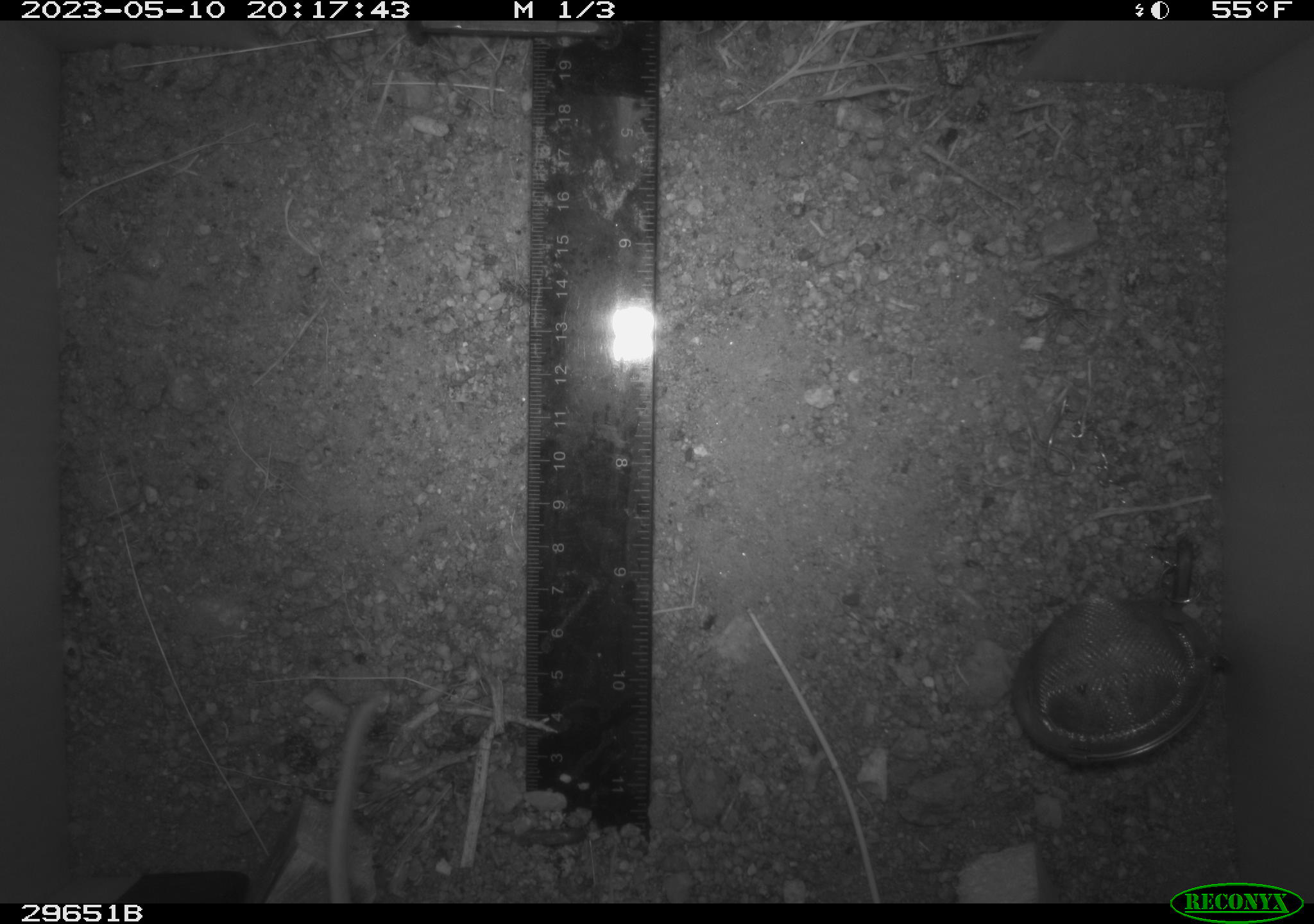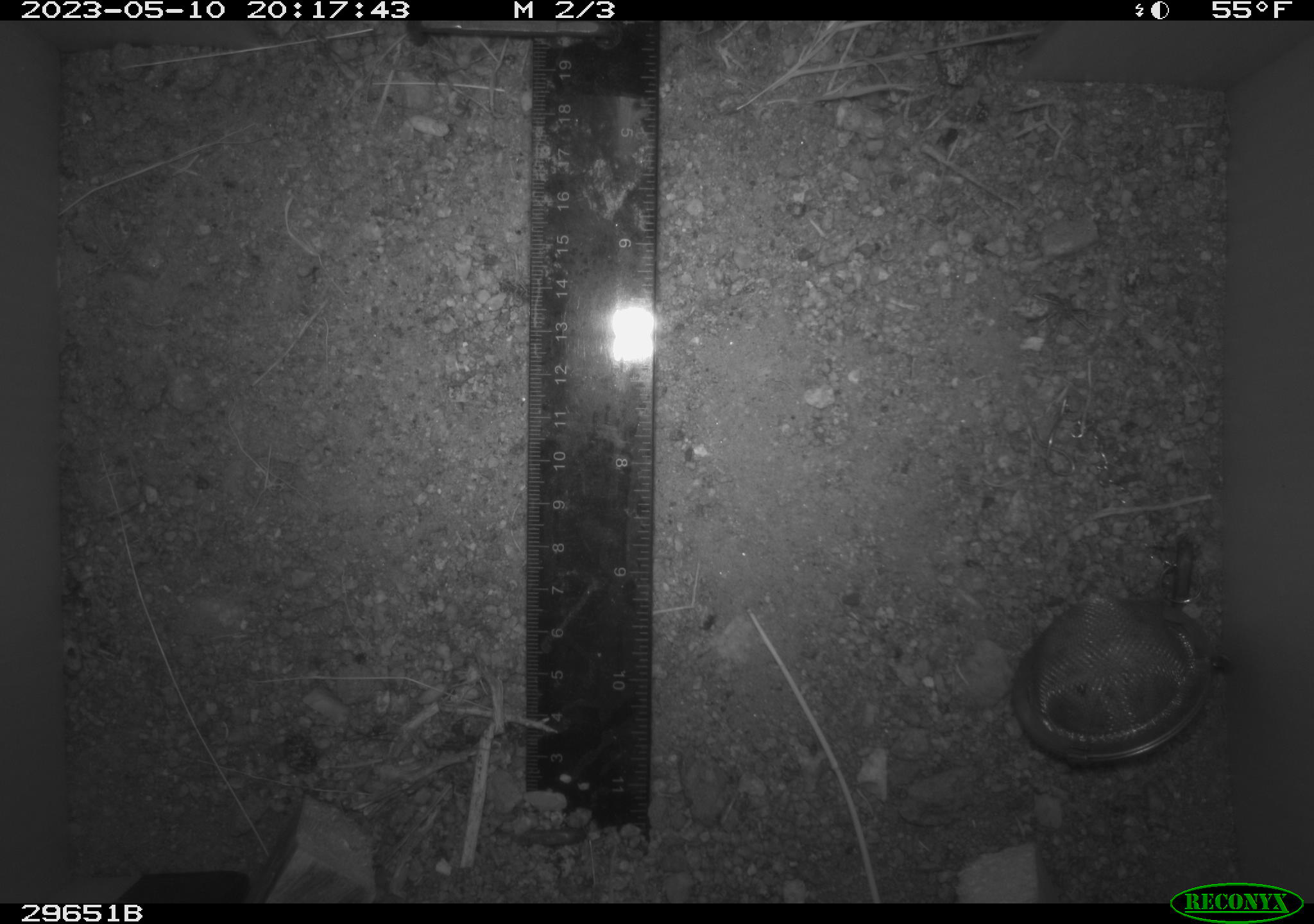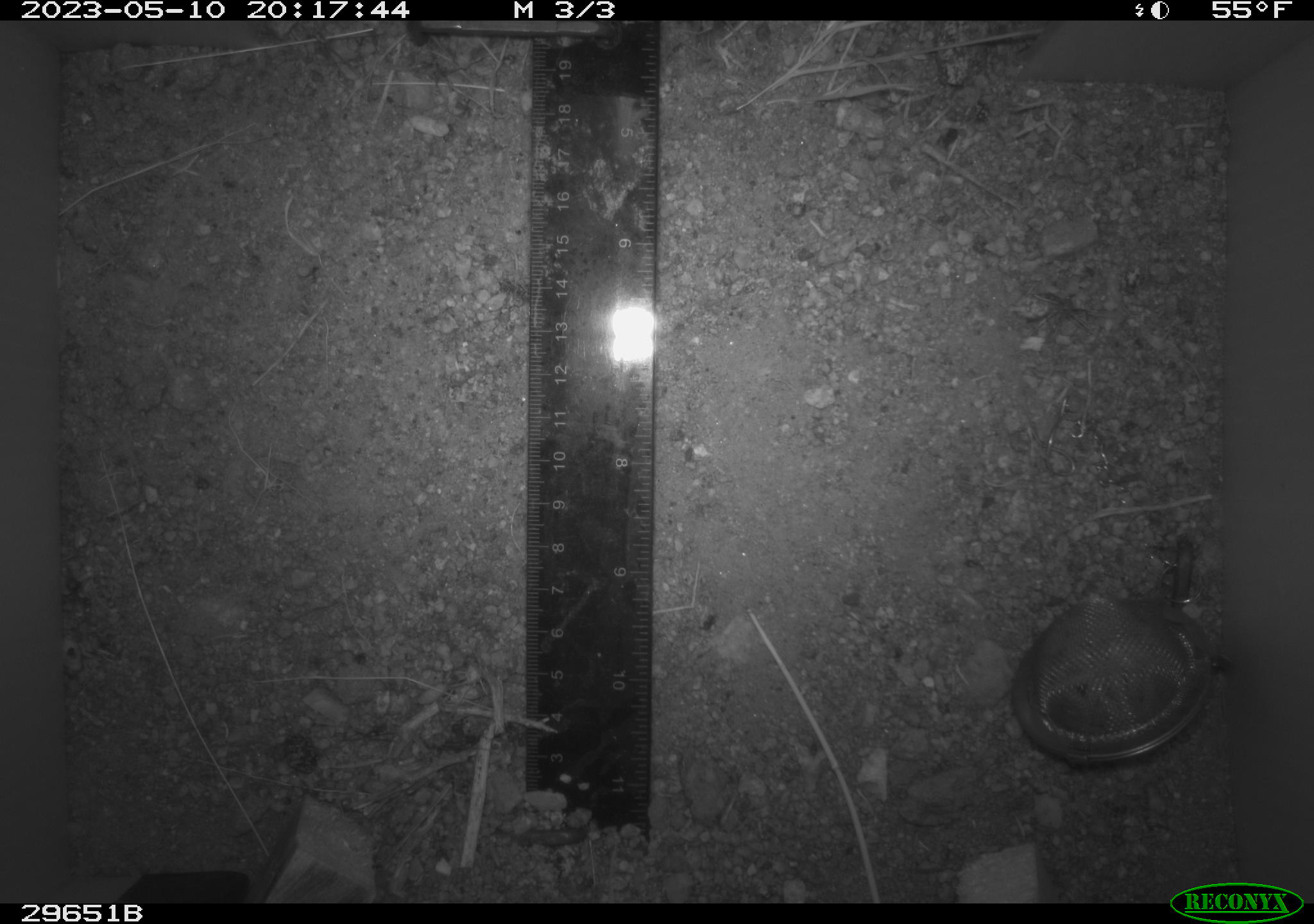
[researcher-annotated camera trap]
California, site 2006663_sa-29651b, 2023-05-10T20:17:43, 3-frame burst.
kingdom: Animalia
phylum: Chordata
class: Mammalia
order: Rodentia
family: Cricetidae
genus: Neotoma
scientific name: Neotoma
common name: pack rat or woodrat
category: neotoma species